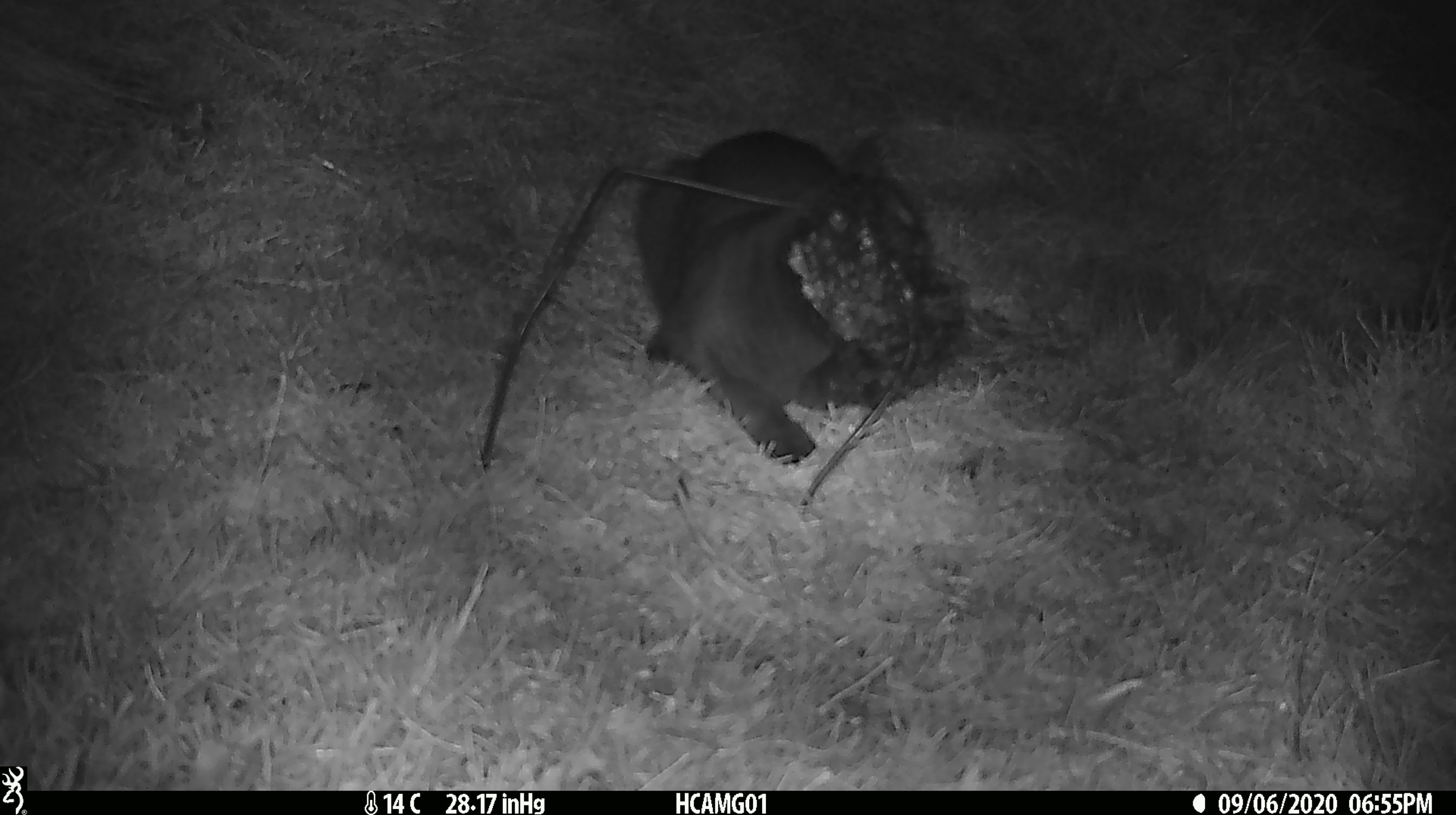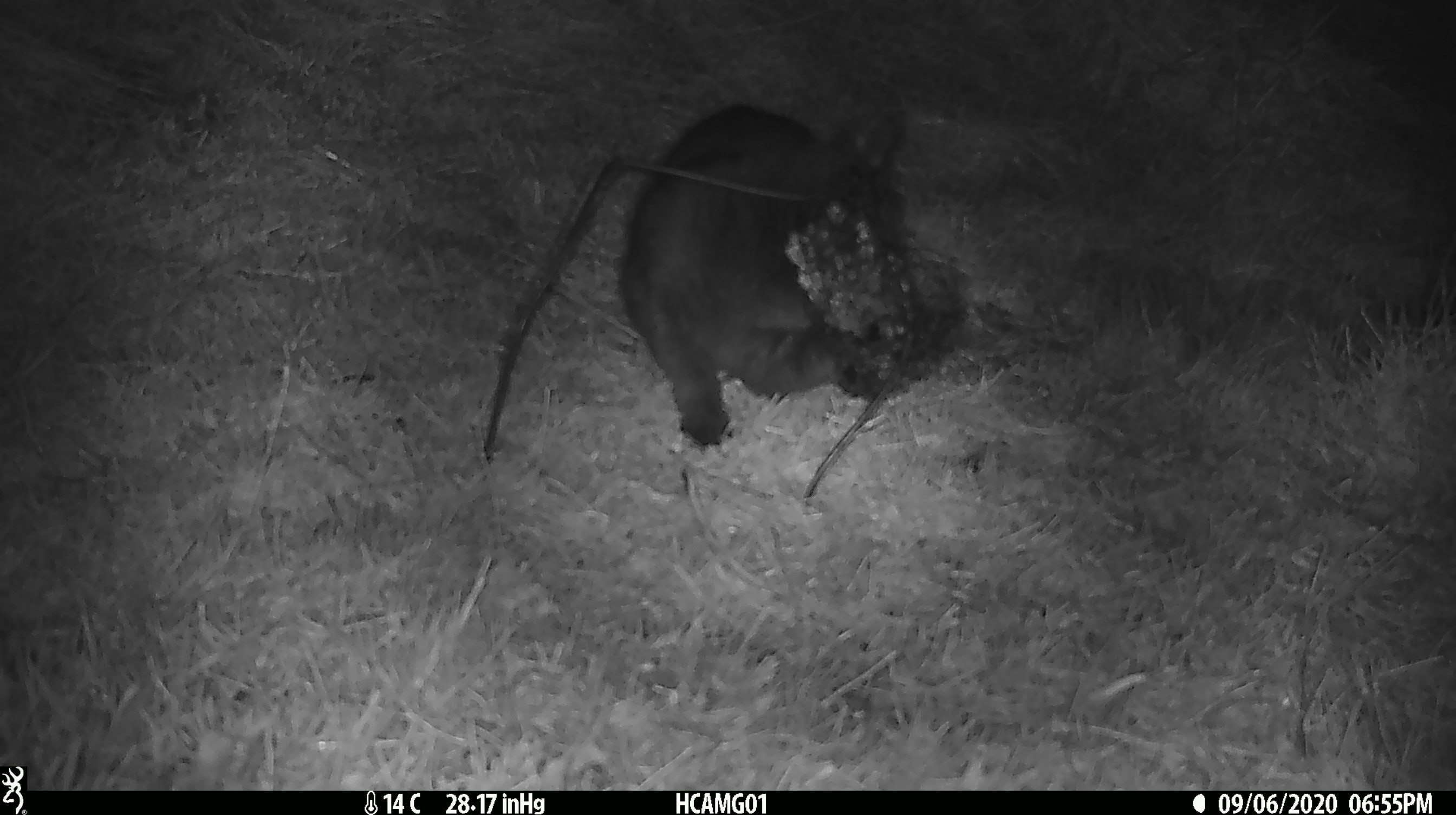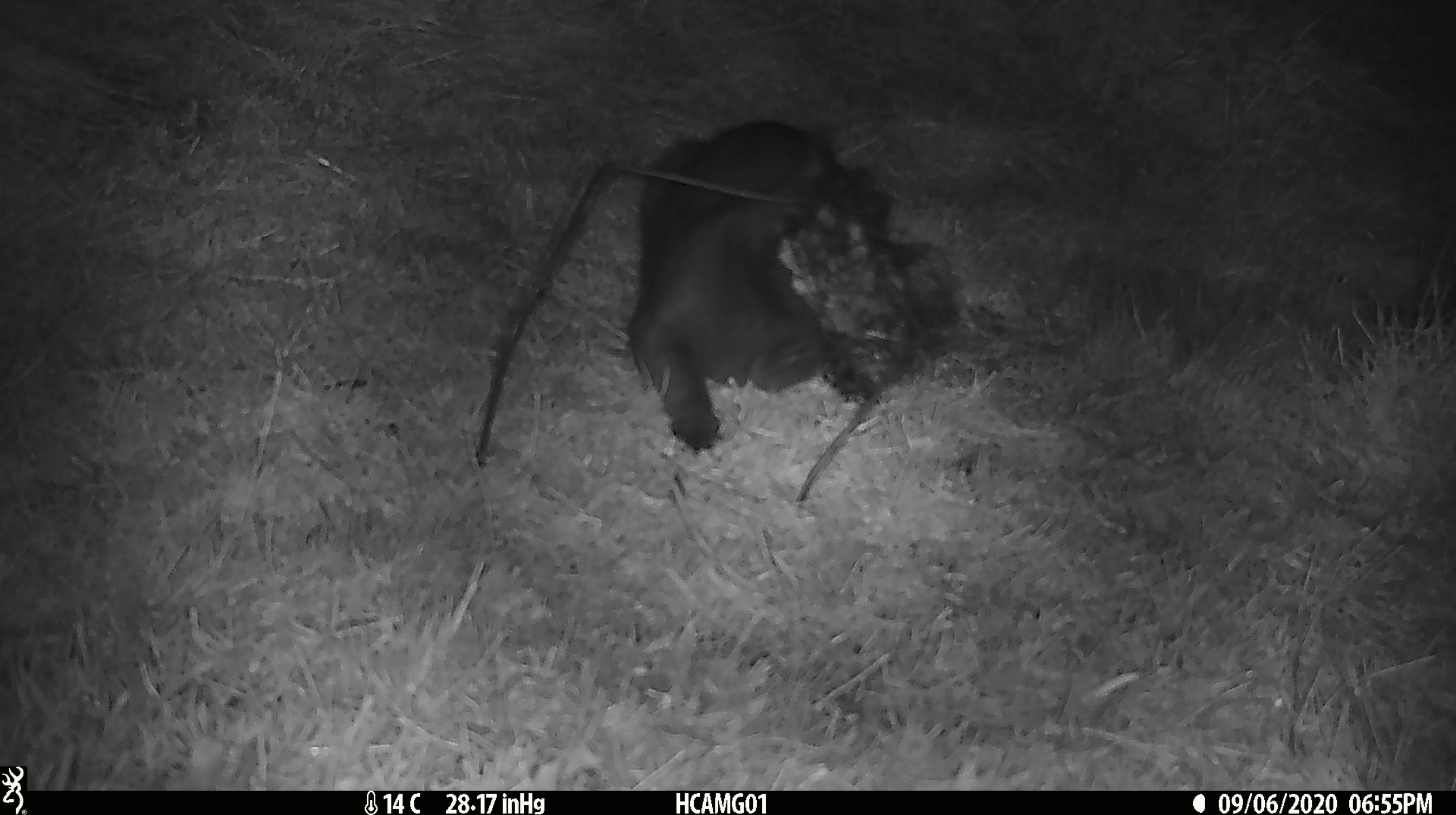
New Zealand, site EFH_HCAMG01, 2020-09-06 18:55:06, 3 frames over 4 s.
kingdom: Animalia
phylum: Chordata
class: Mammalia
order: Carnivora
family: Felidae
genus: Felis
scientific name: Felis catus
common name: domestic cat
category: cat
Cat (domestic cat) (Felis catus).